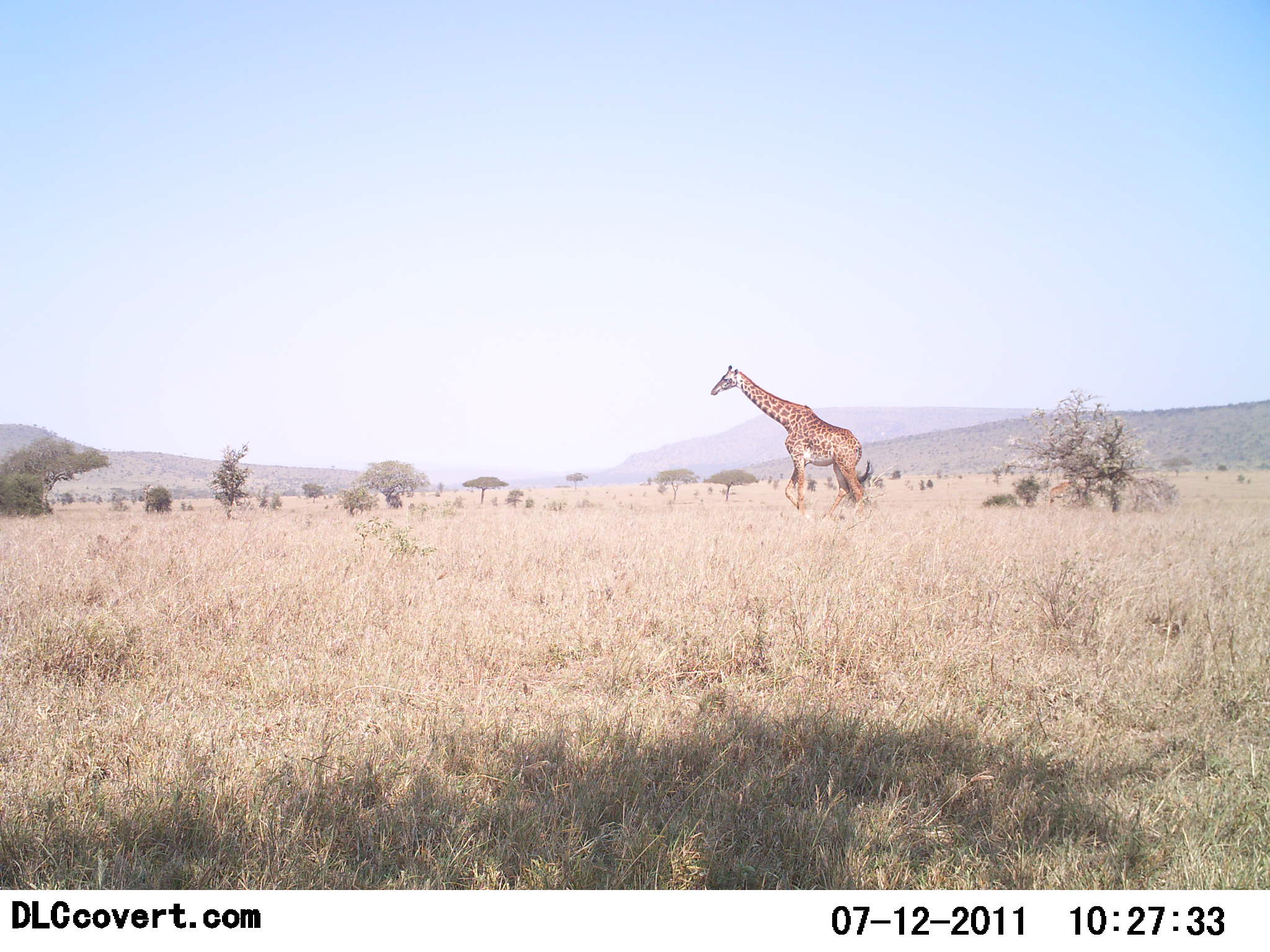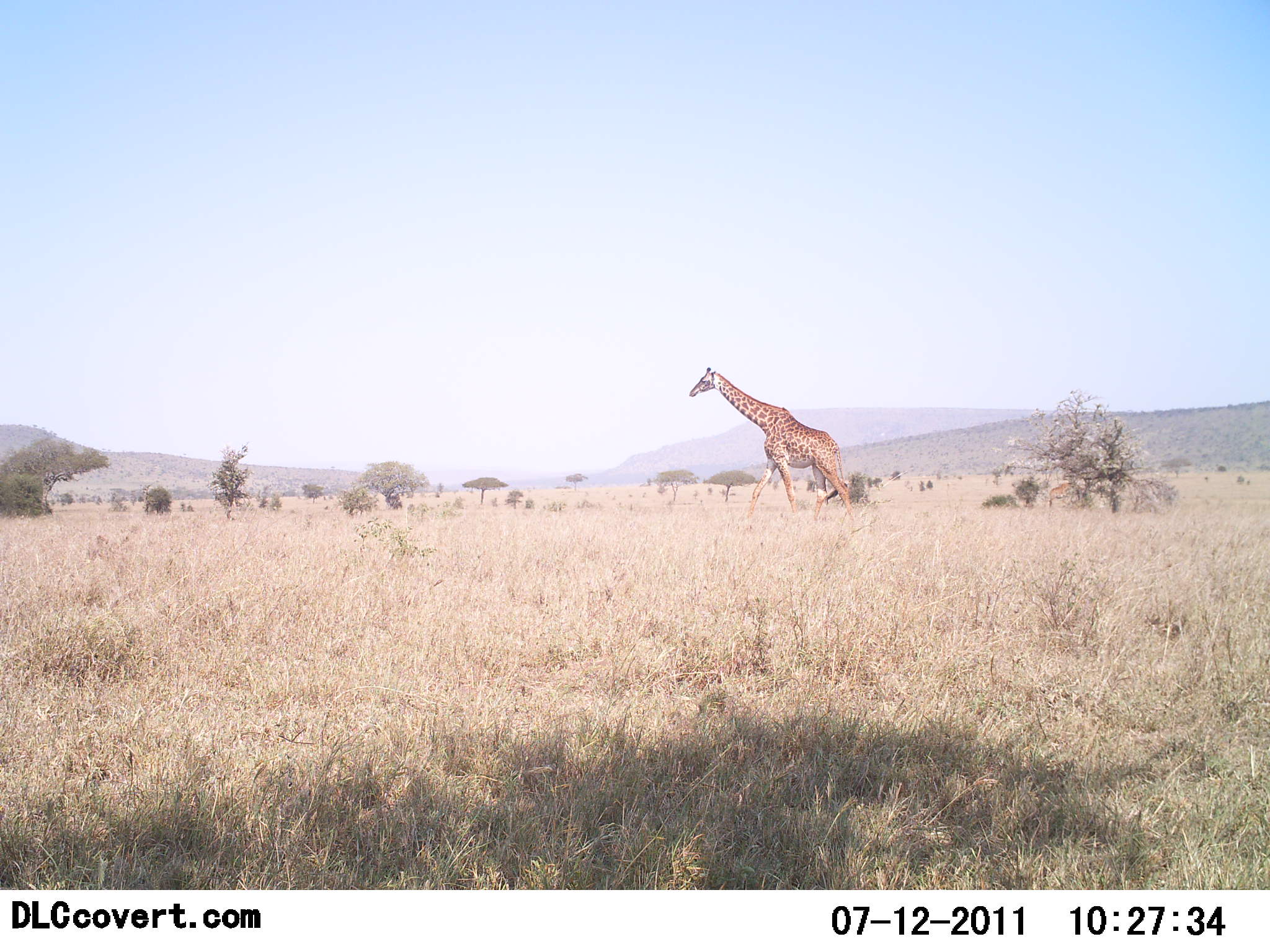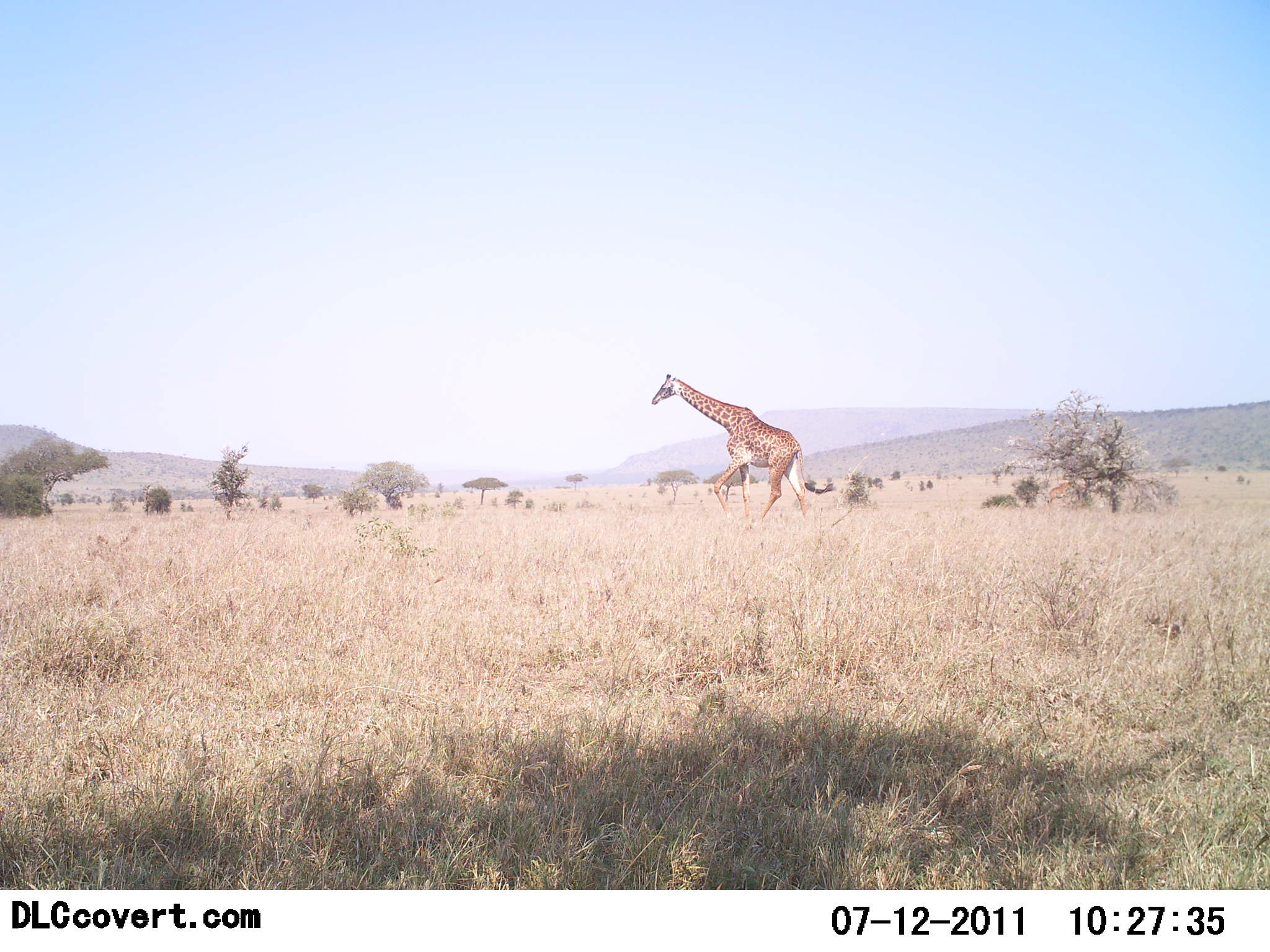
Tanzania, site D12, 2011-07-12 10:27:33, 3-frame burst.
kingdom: Animalia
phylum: Chordata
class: Mammalia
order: Artiodactyla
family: Giraffidae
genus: Giraffa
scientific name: Giraffa camelopardalis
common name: giraffe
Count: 1.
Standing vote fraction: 0%.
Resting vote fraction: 0%.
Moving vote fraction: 100%.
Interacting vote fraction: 0%.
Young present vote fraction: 0%.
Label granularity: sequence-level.